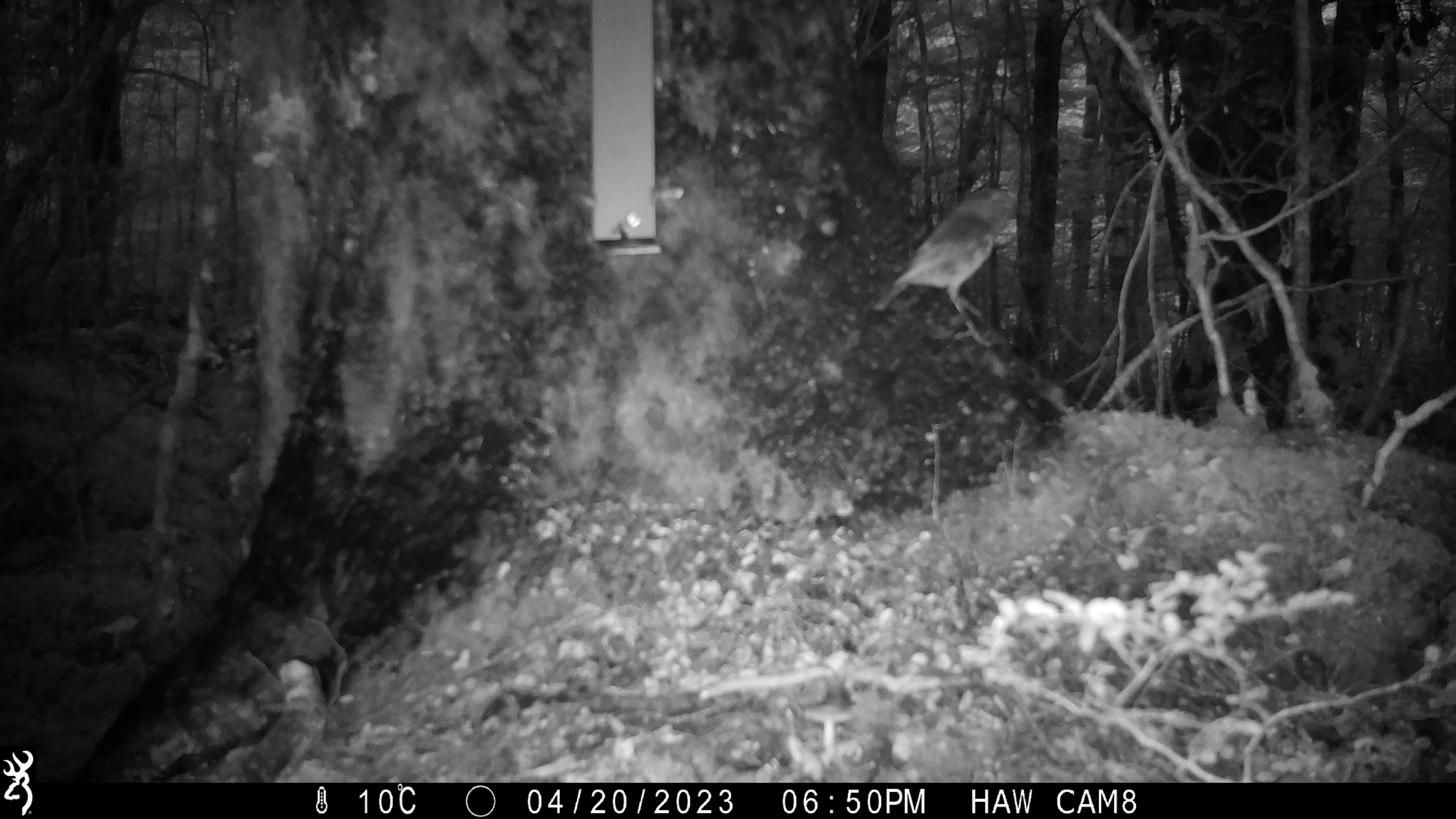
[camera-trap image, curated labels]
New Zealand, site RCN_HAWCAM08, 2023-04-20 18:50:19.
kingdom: Animalia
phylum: Chordata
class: Aves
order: Passeriformes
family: Petroicidae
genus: Petroica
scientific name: Petroica australis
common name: new zealand robin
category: robin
Robin (new zealand robin) (Petroica australis).